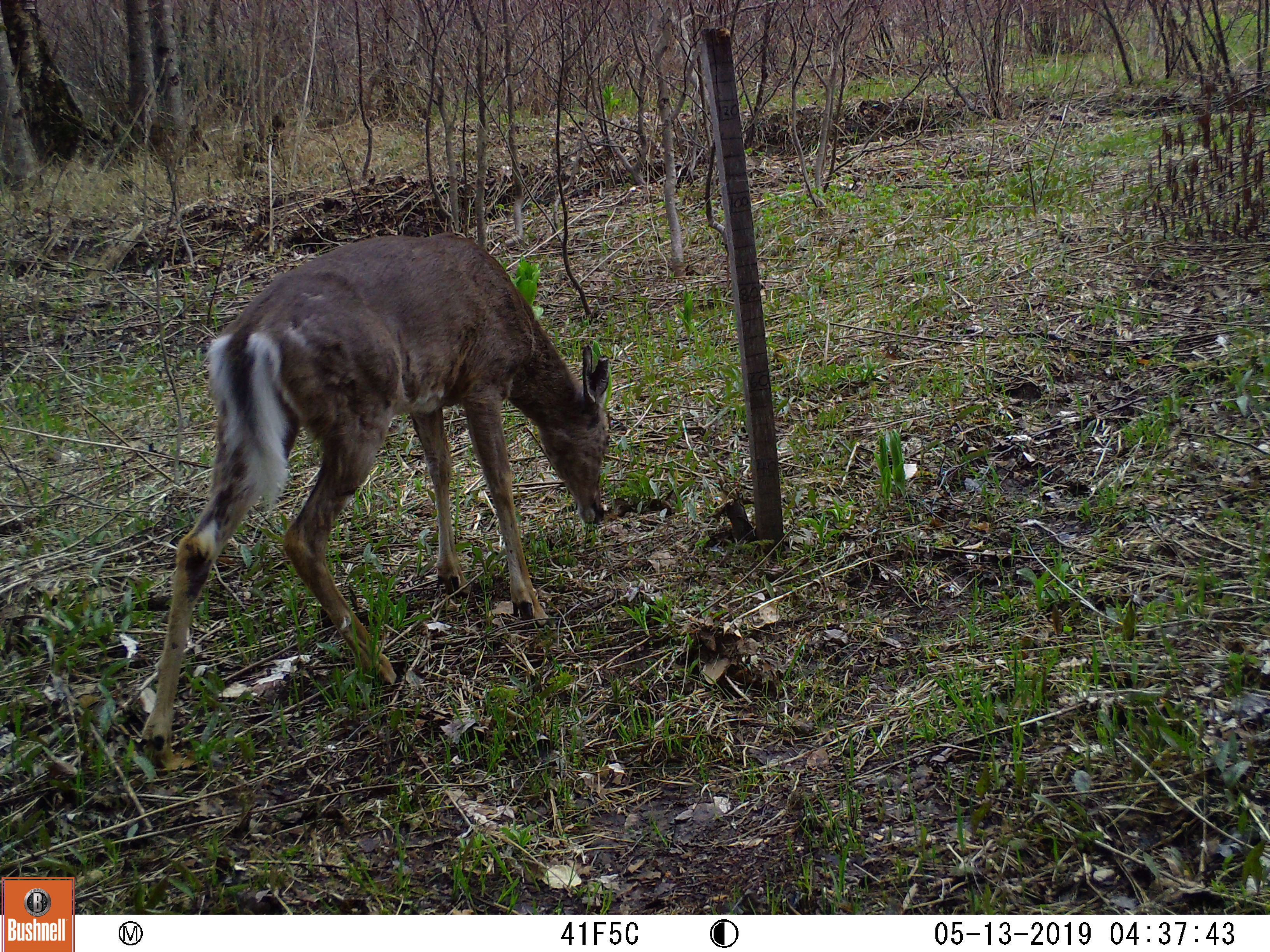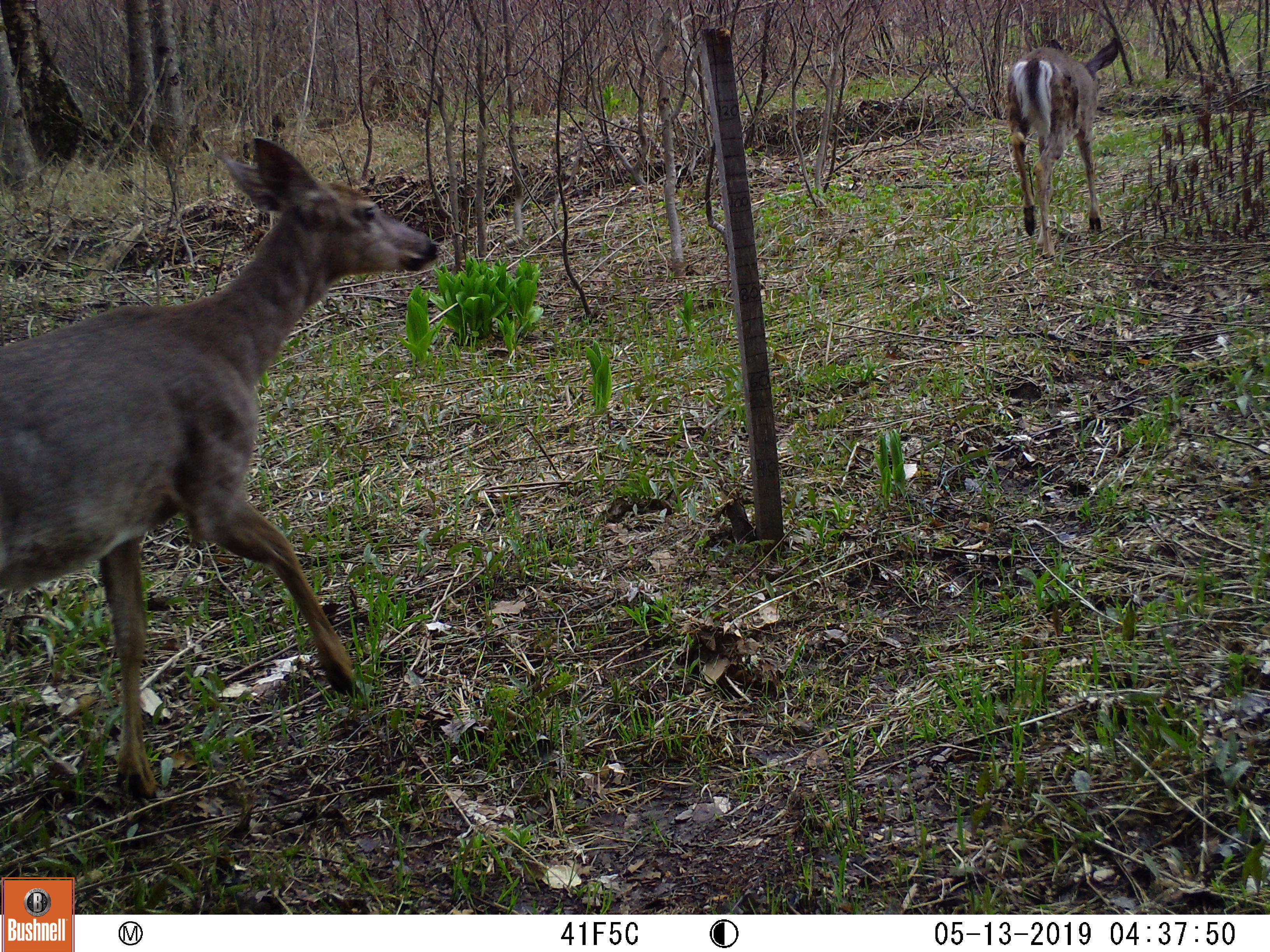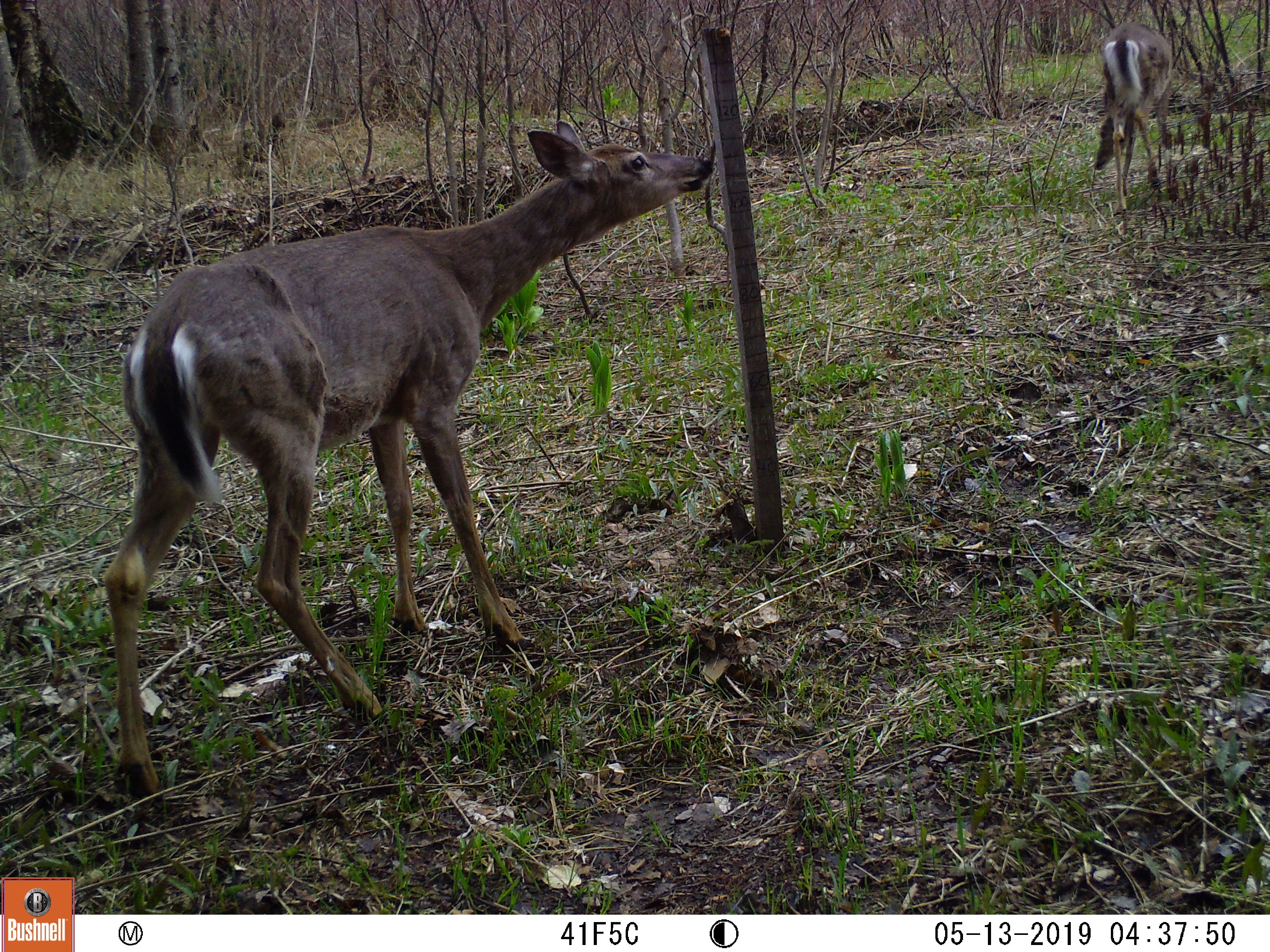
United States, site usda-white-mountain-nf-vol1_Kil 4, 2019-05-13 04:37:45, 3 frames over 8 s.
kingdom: Animalia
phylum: Chordata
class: Mammalia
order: Artiodactyla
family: Cervidae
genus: Odocoileus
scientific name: Odocoileus virginianus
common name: white-tailed deer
White-tailed deer (Odocoileus virginianus).